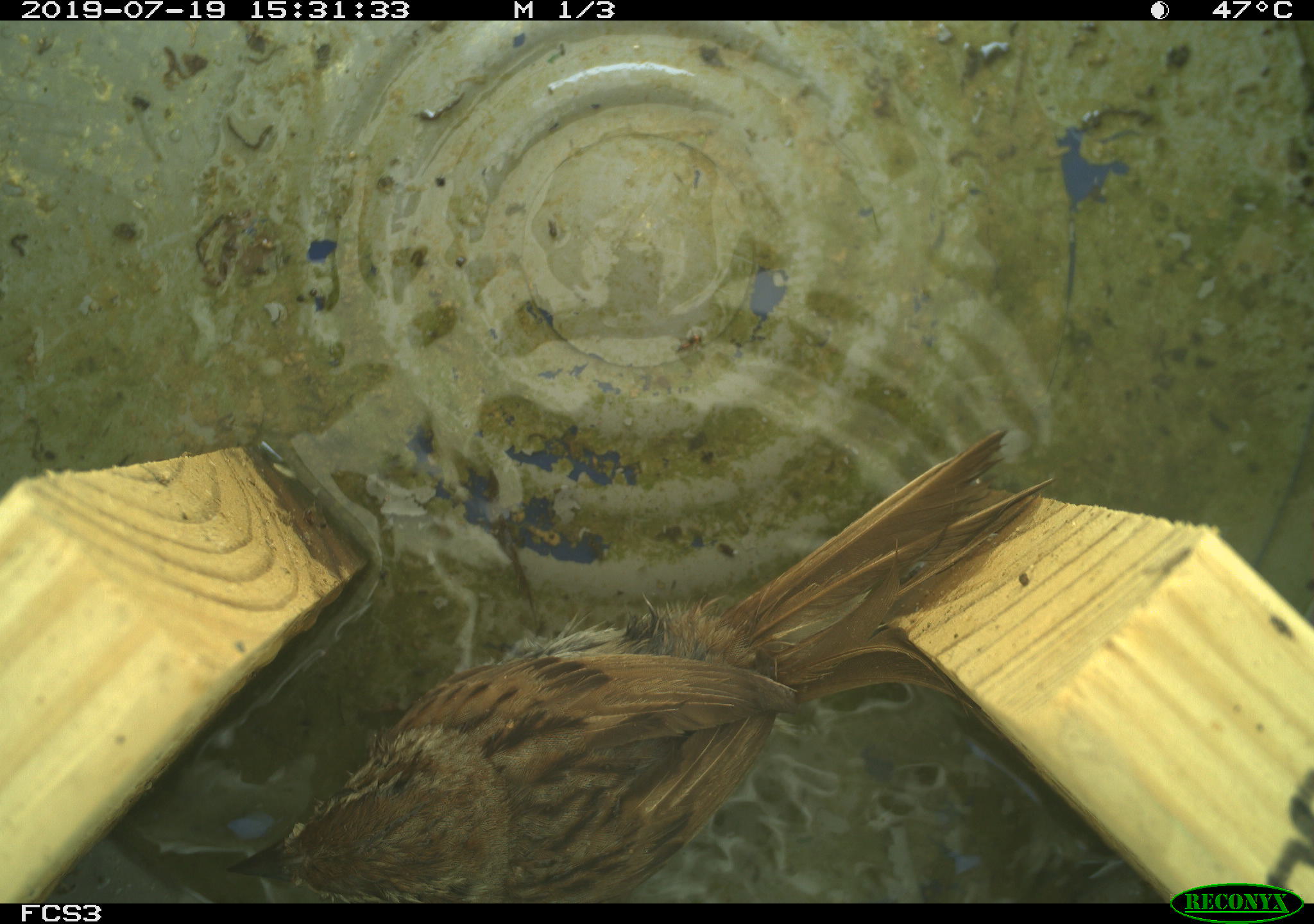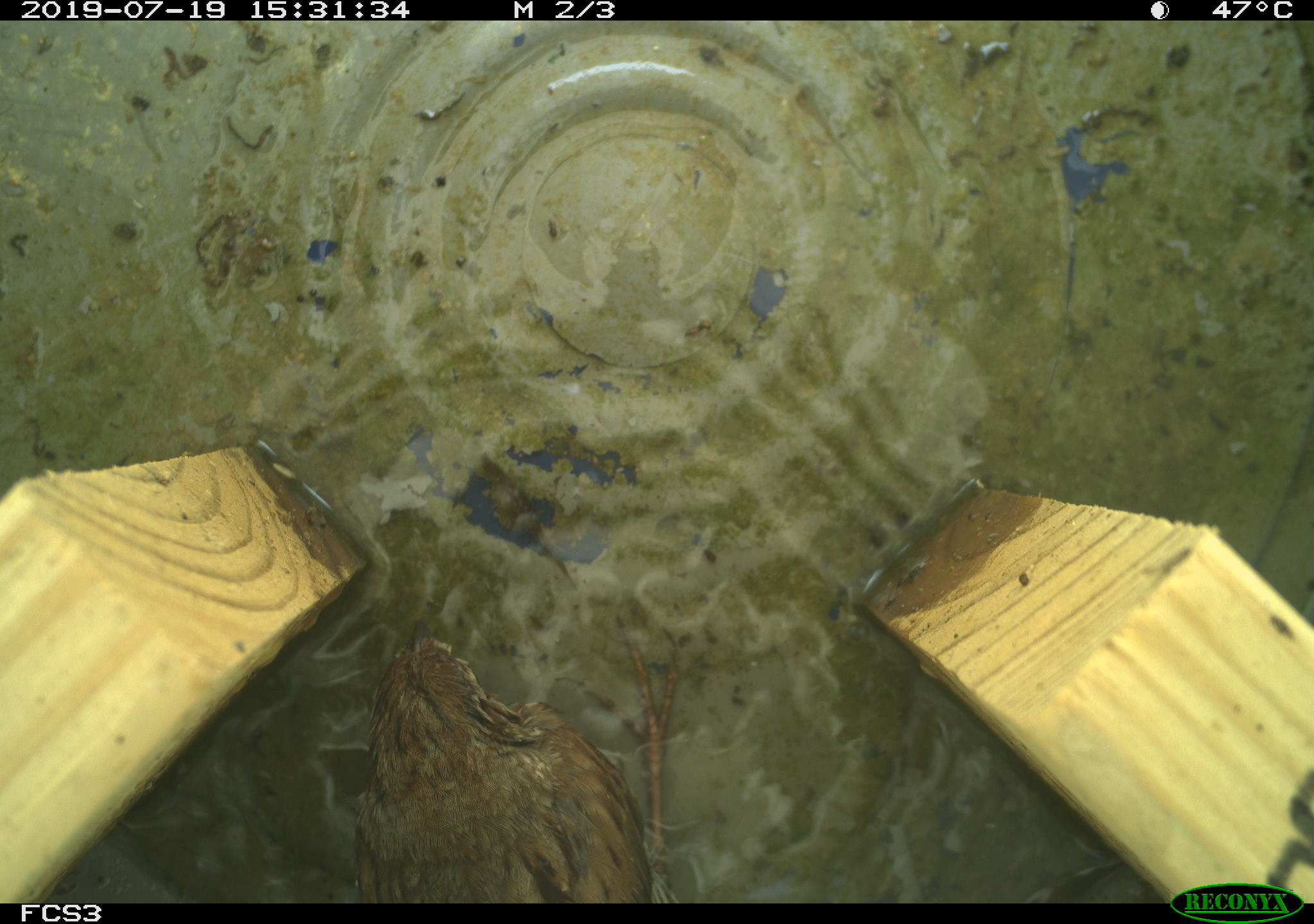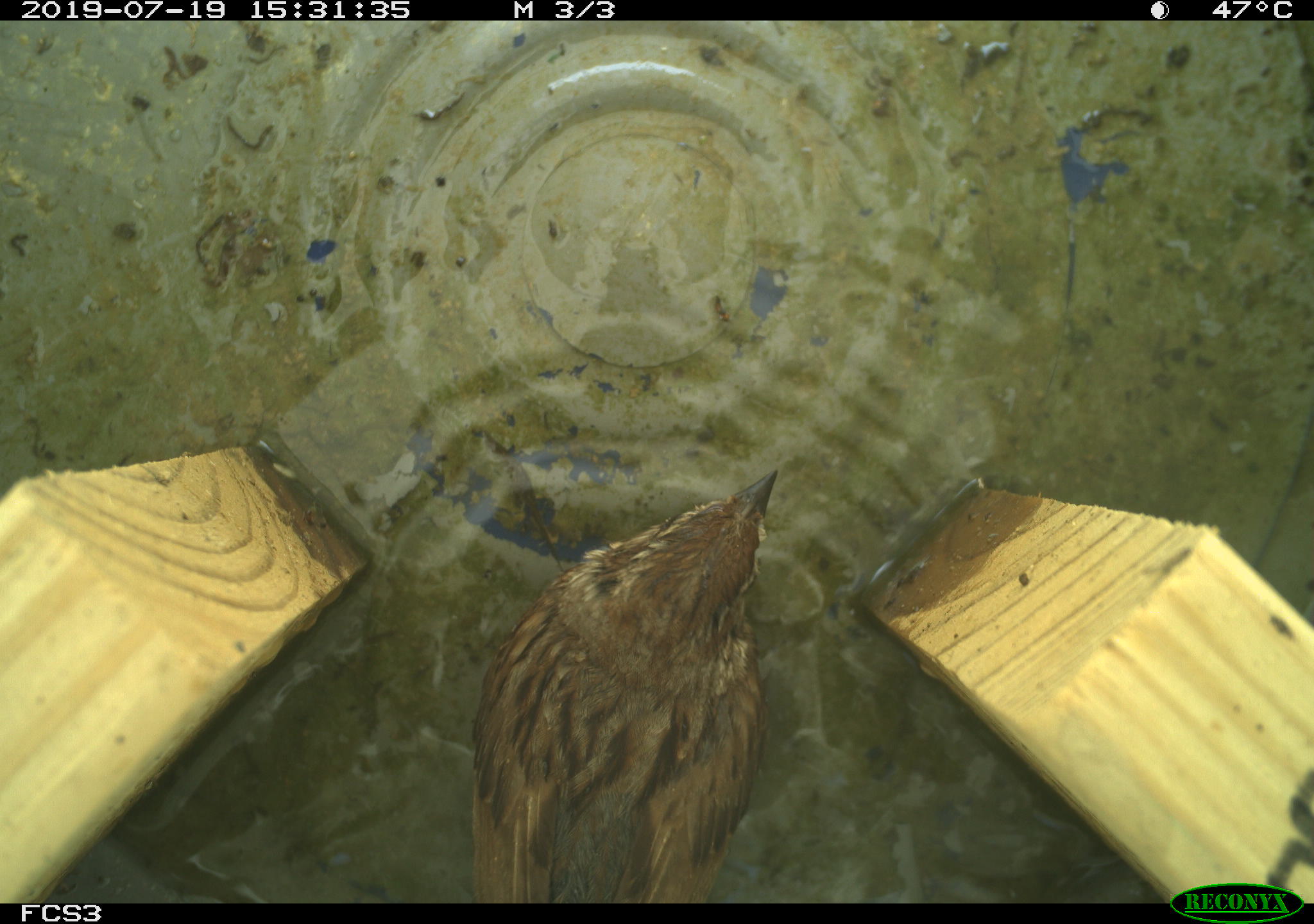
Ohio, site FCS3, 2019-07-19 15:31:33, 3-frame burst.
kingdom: Animalia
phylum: Chordata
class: Aves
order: Passeriformes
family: Passerellidae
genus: Melospiza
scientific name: Melospiza melodia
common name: song sparrow